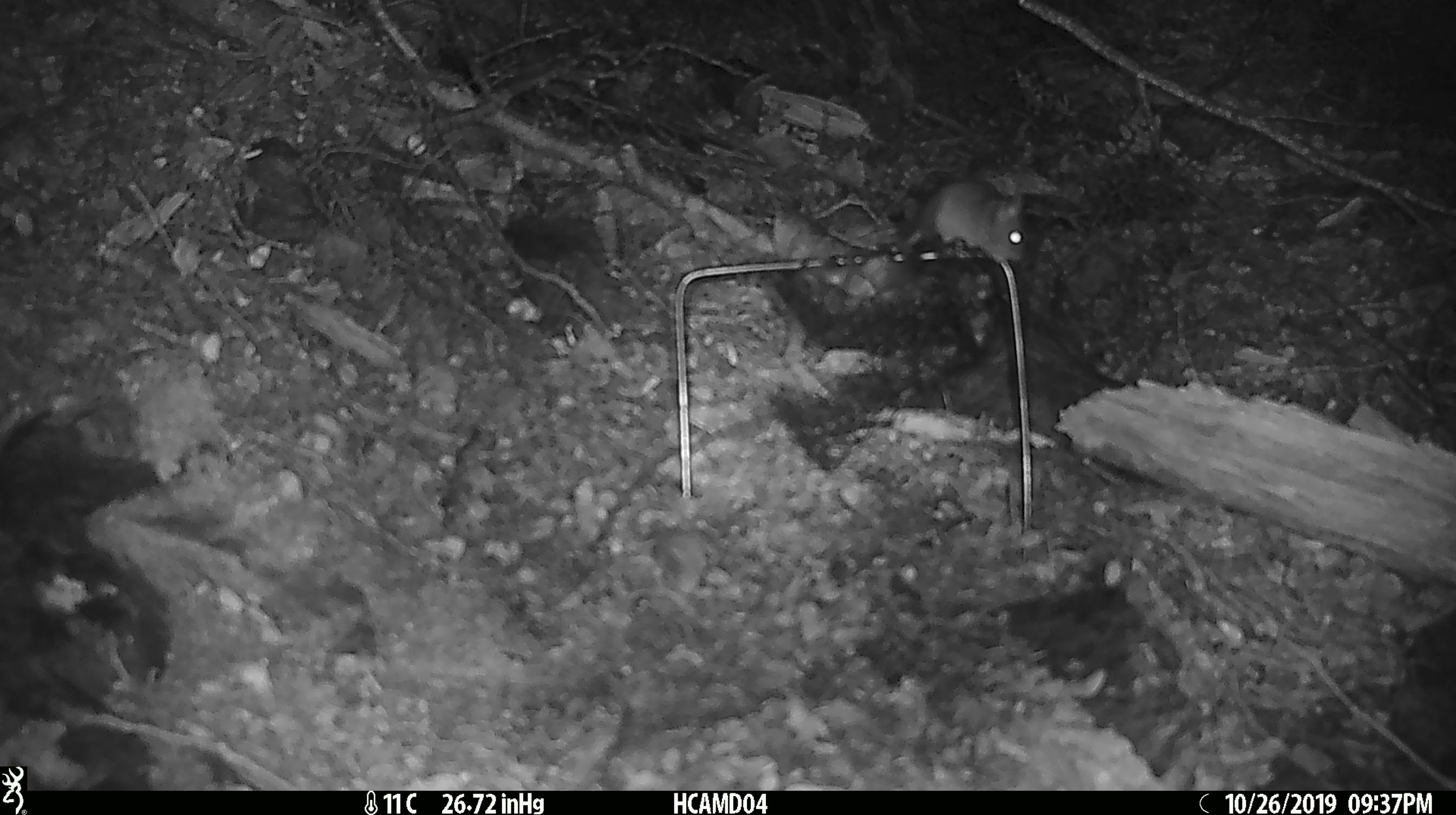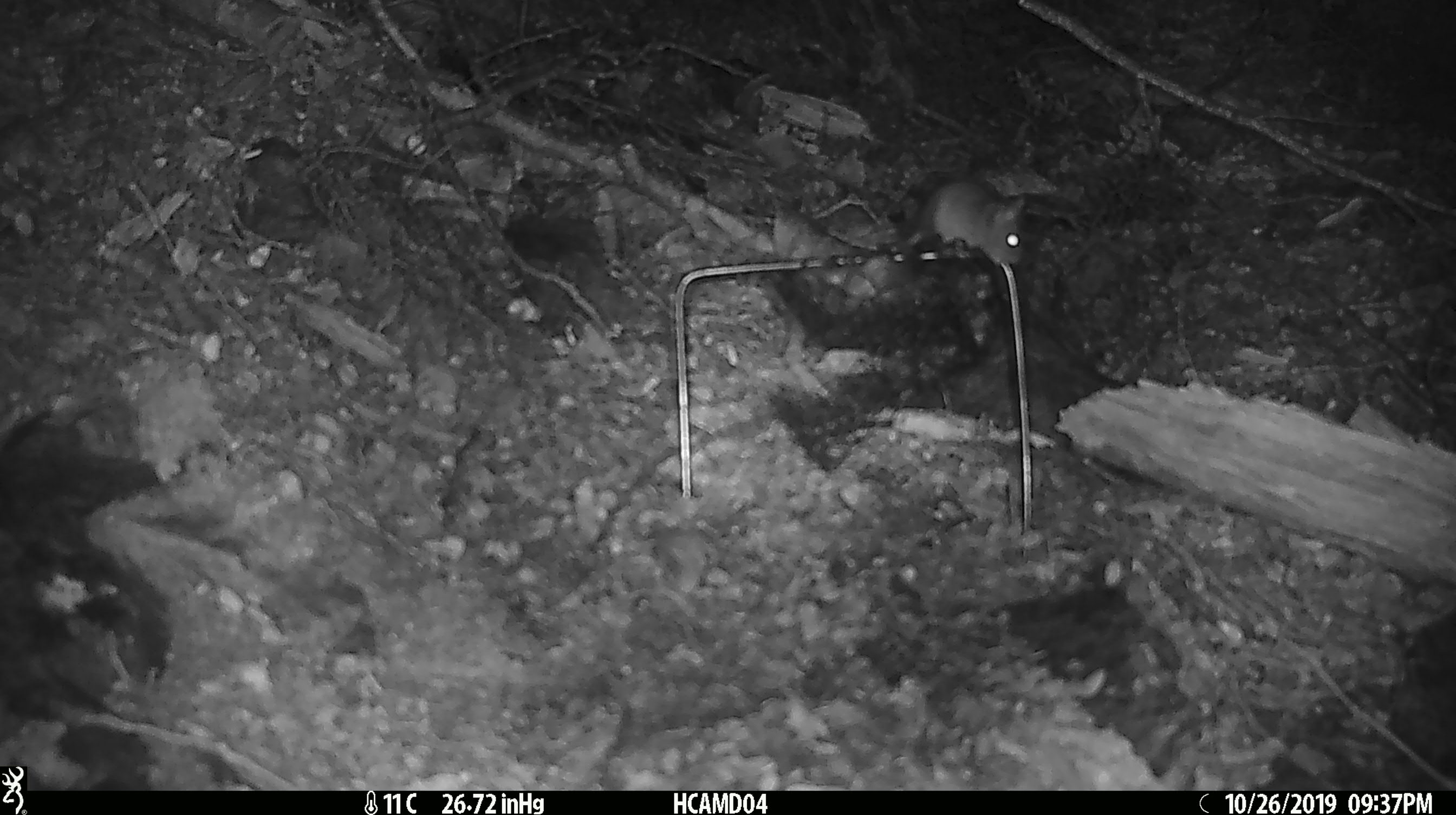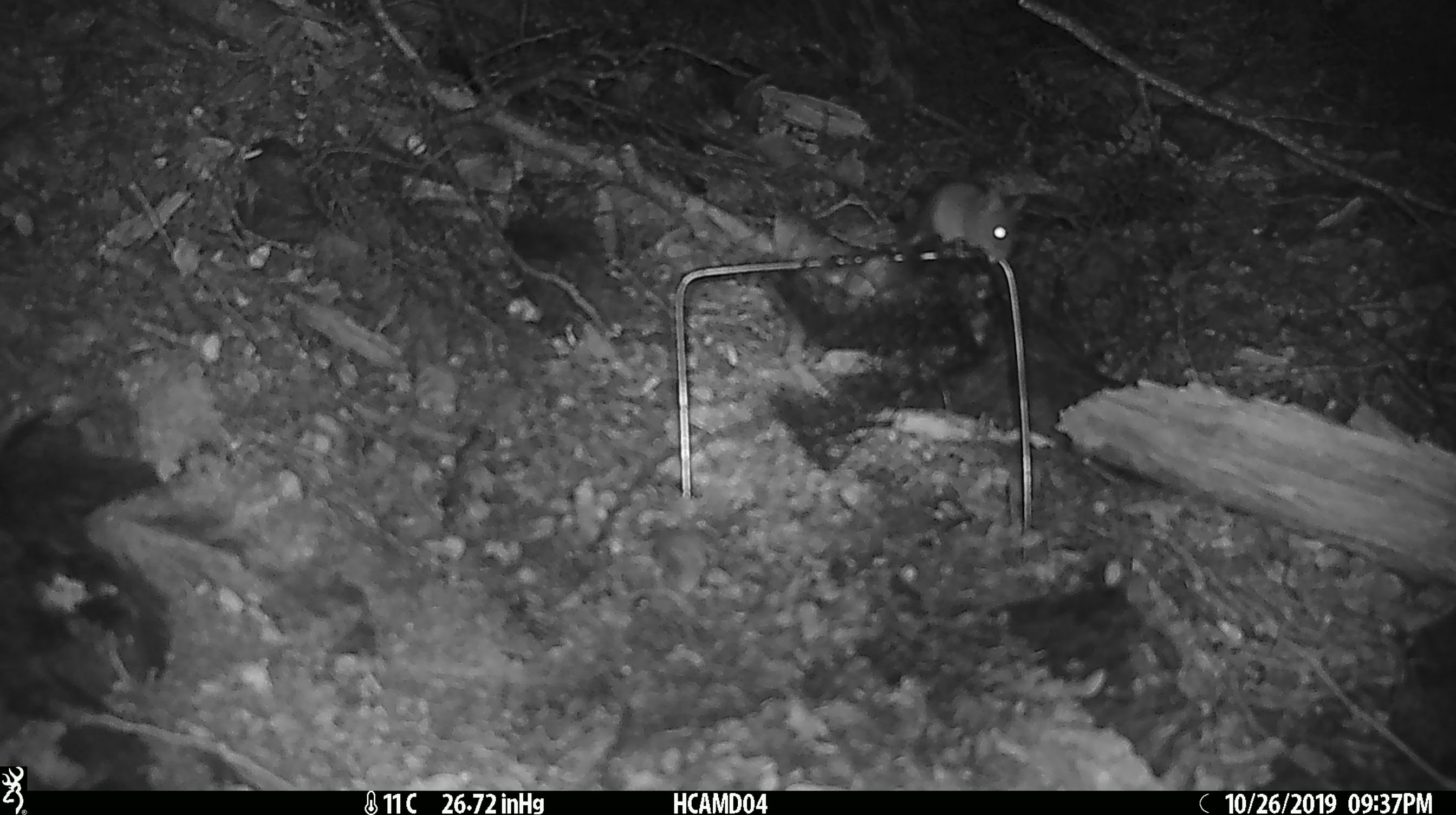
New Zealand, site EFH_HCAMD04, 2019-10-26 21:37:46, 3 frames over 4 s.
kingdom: Animalia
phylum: Chordata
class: Mammalia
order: Rodentia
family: Muridae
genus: Mus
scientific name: Mus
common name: mouse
Mouse (Mus).